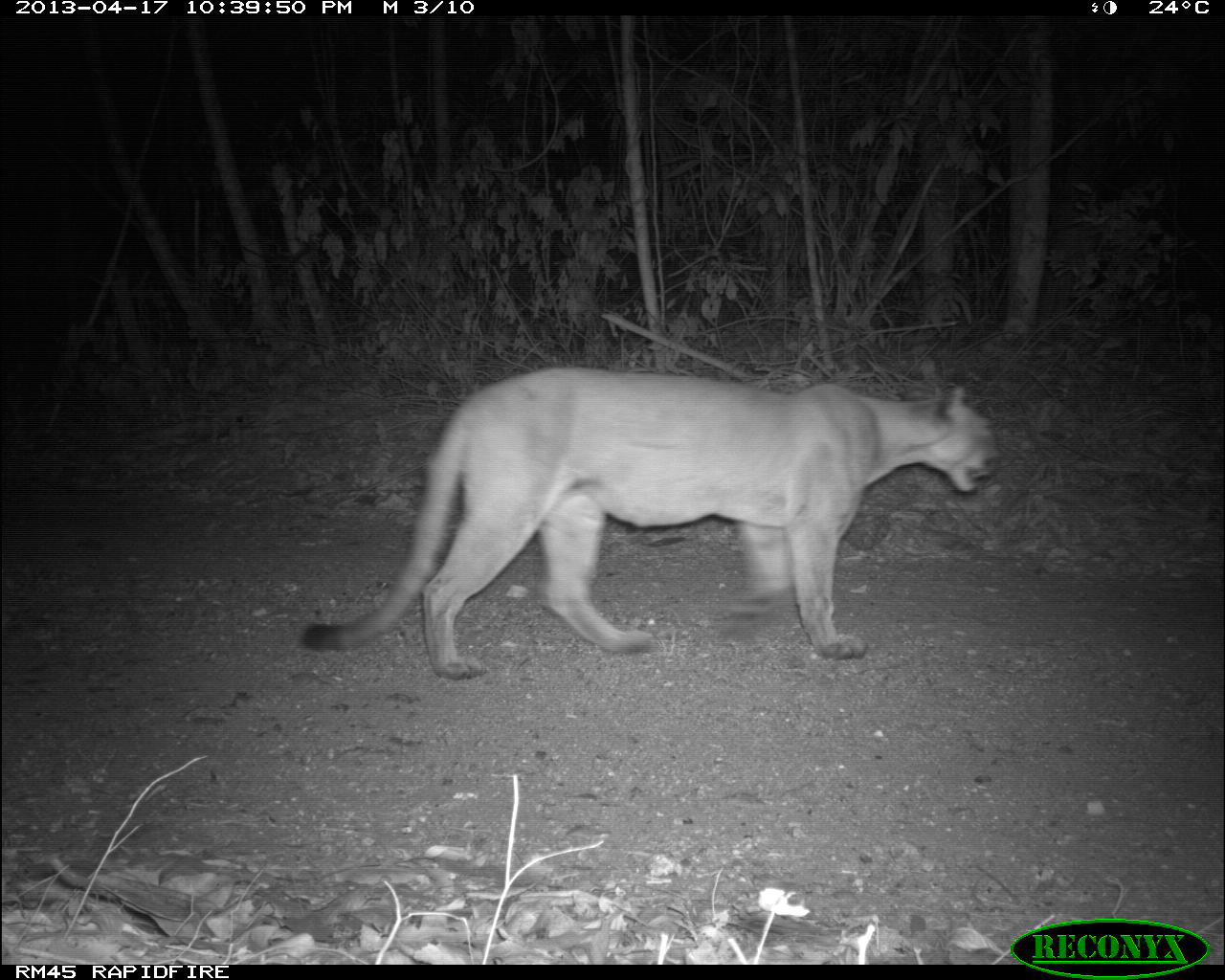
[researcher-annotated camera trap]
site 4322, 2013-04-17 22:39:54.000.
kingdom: Animalia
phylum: Chordata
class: Mammalia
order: Carnivora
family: Felidae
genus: Puma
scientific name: Puma concolor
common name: mountain lion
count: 1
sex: male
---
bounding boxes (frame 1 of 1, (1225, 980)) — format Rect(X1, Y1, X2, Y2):
puma concolor: Rect(298, 365, 1002, 681)